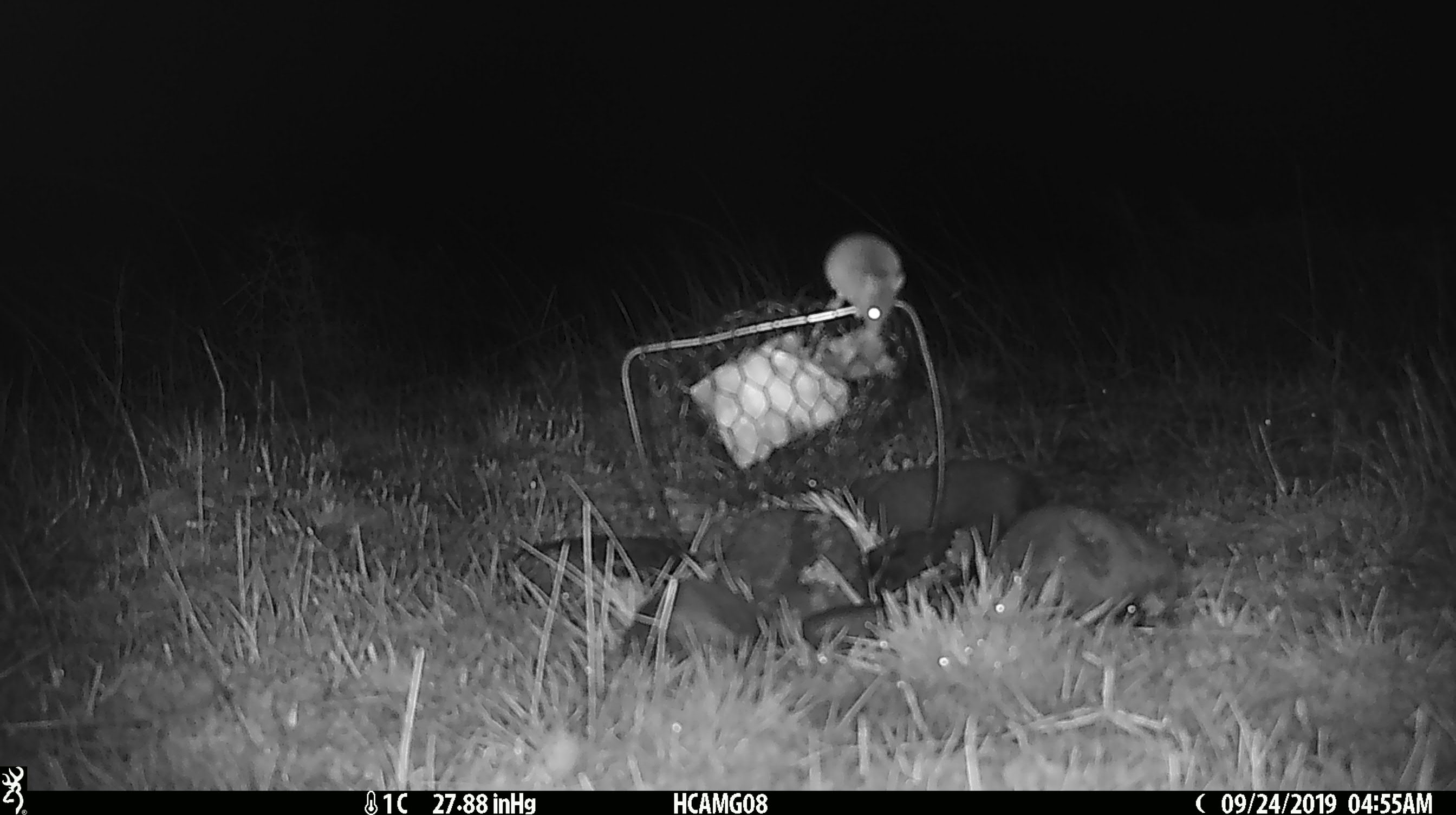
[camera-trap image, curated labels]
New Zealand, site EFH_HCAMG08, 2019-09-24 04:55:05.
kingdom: Animalia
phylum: Chordata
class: Mammalia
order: Rodentia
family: Muridae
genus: Mus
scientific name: Mus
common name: mouse